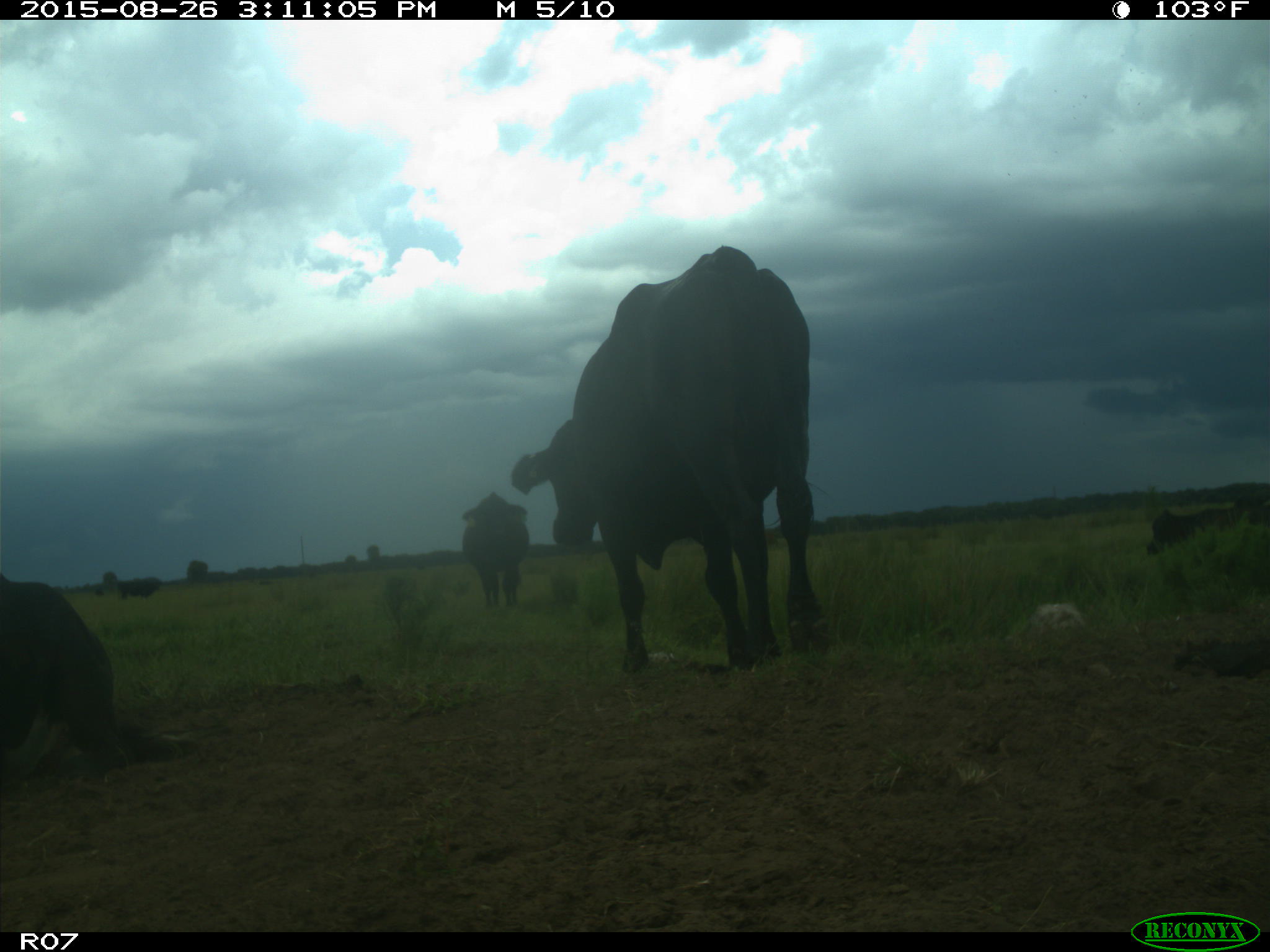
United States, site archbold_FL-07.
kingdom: Animalia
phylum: Chordata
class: Mammalia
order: Artiodactyla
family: Bovidae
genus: Bos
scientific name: Bos taurus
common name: domestic cow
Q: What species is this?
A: Bos taurus (domestic cow).